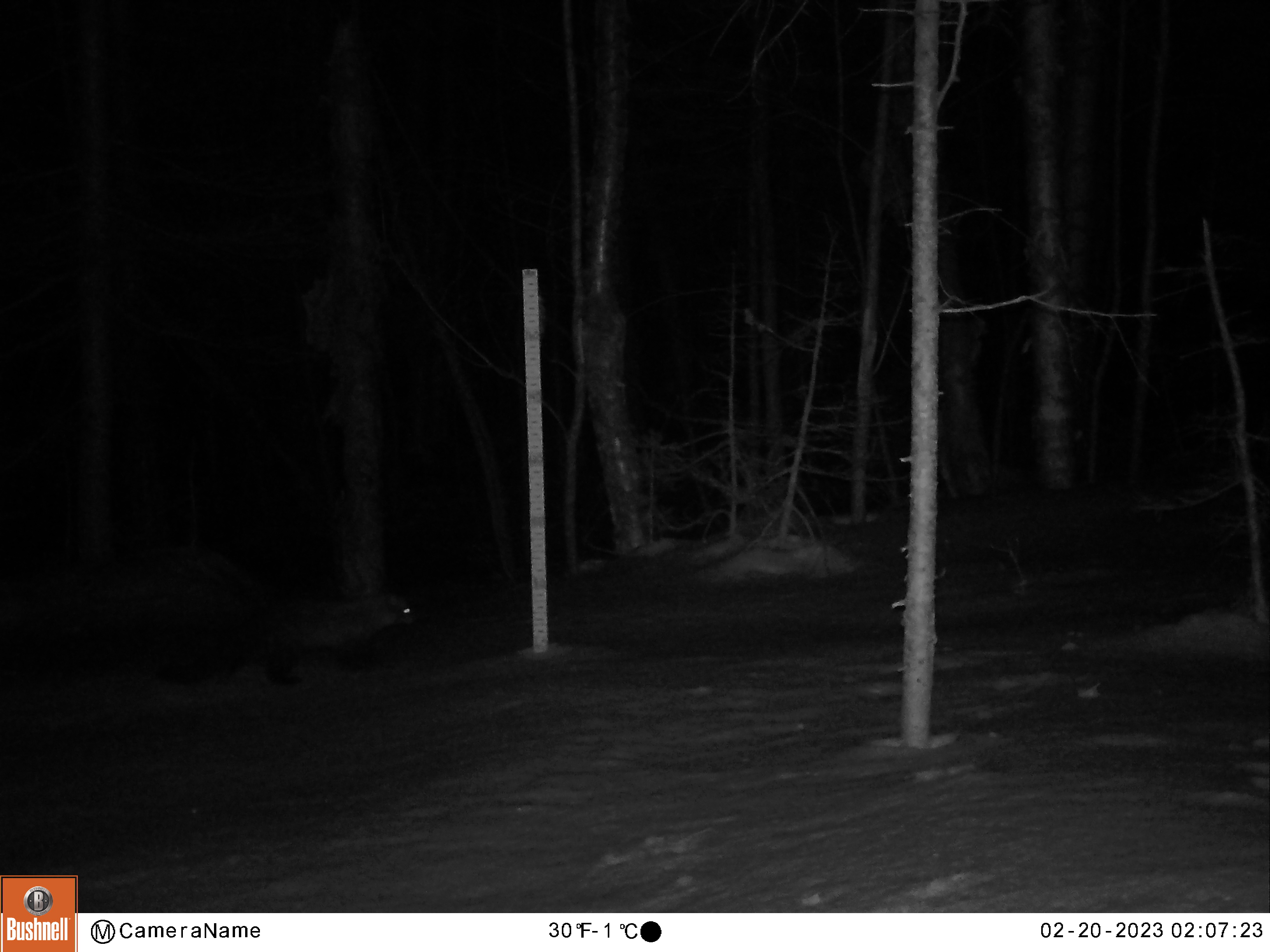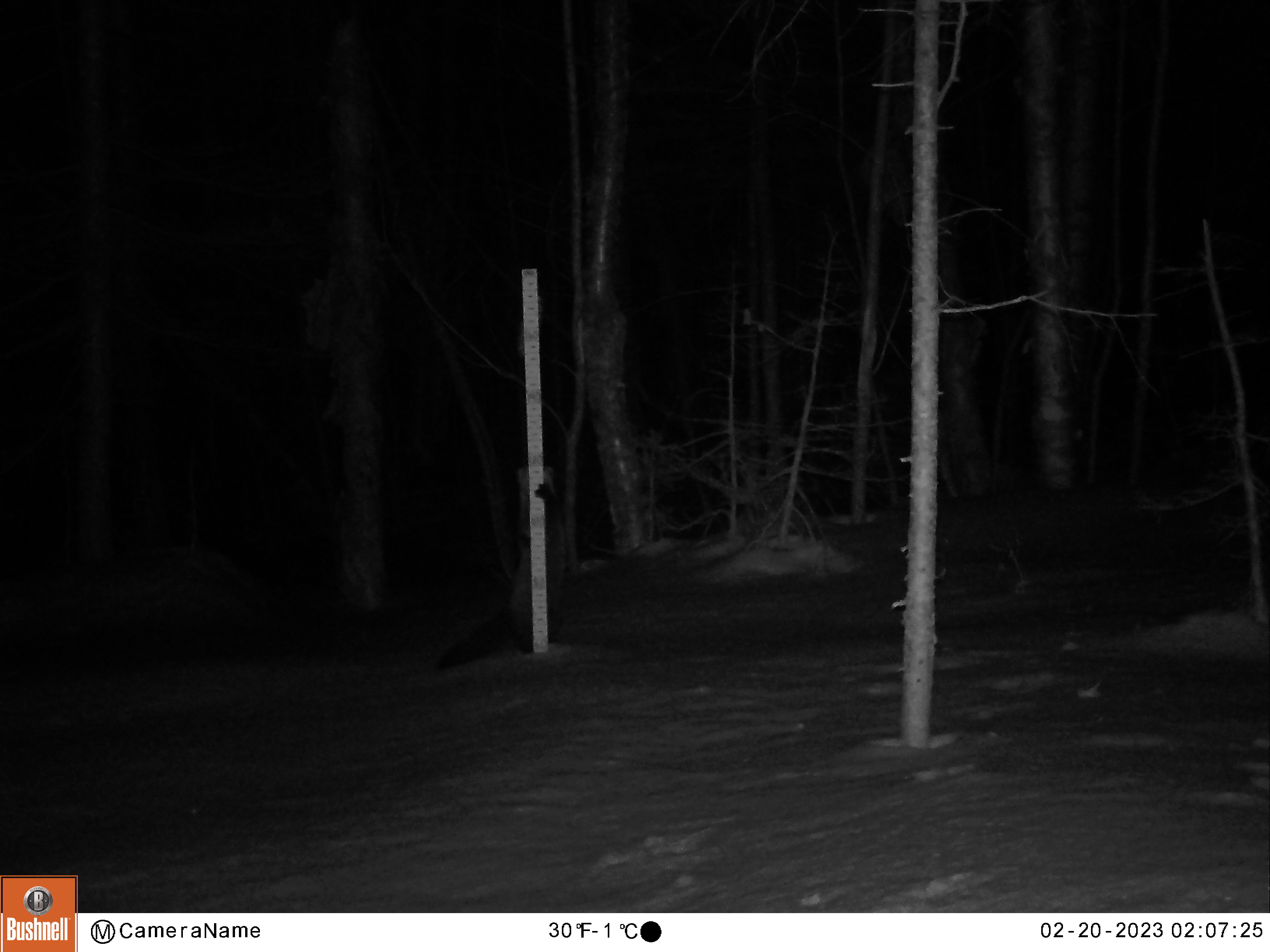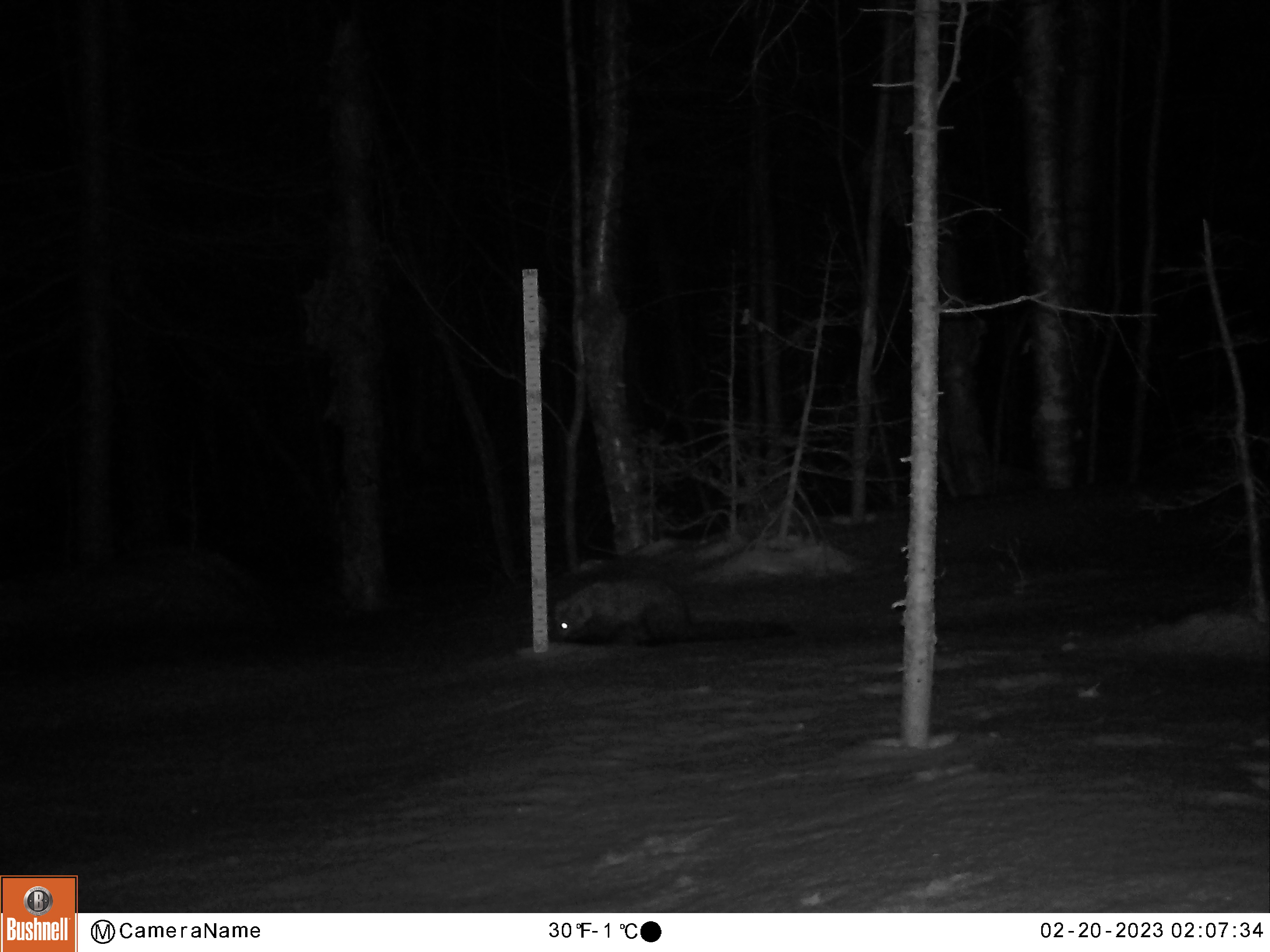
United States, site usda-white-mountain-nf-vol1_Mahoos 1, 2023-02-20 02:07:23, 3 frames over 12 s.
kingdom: Animalia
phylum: Chordata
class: Mammalia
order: Carnivora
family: Mustelidae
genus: Pekania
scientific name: Pekania pennanti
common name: fisher